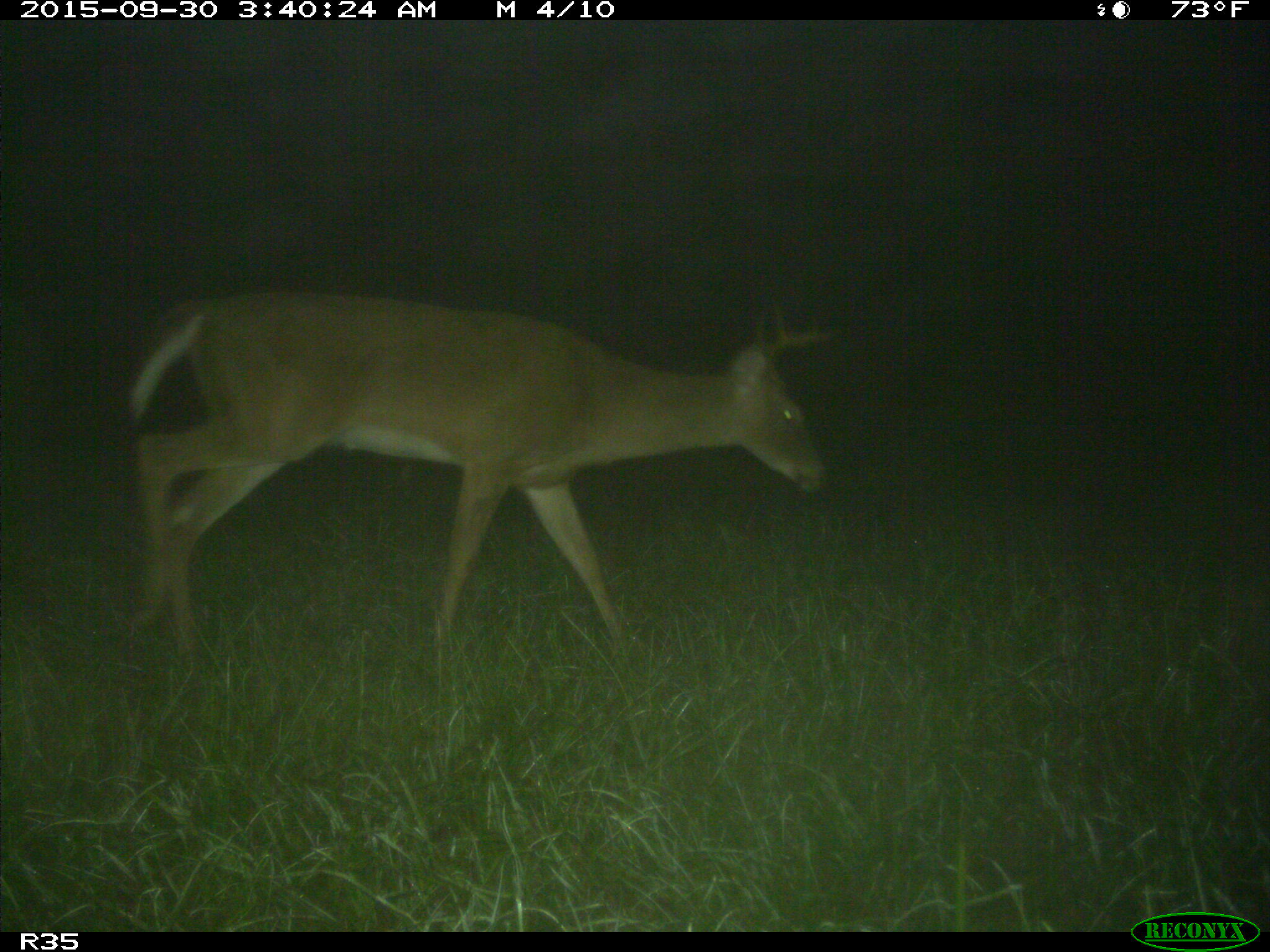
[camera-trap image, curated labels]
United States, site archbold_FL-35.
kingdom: Animalia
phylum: Chordata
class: Mammalia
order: Artiodactyla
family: Cervidae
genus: Odocoileus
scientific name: Odocoileus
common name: deer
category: unidentified deer